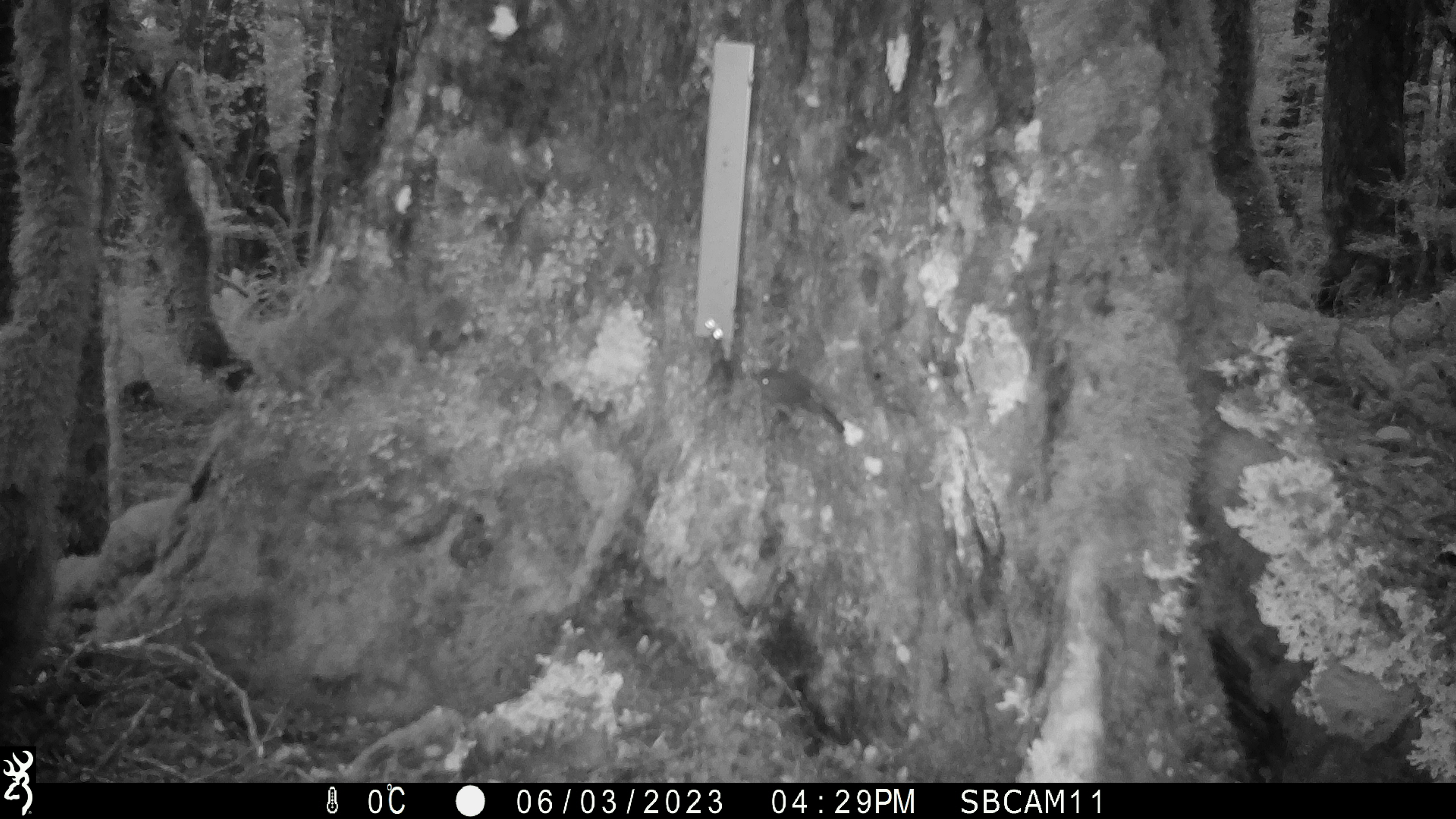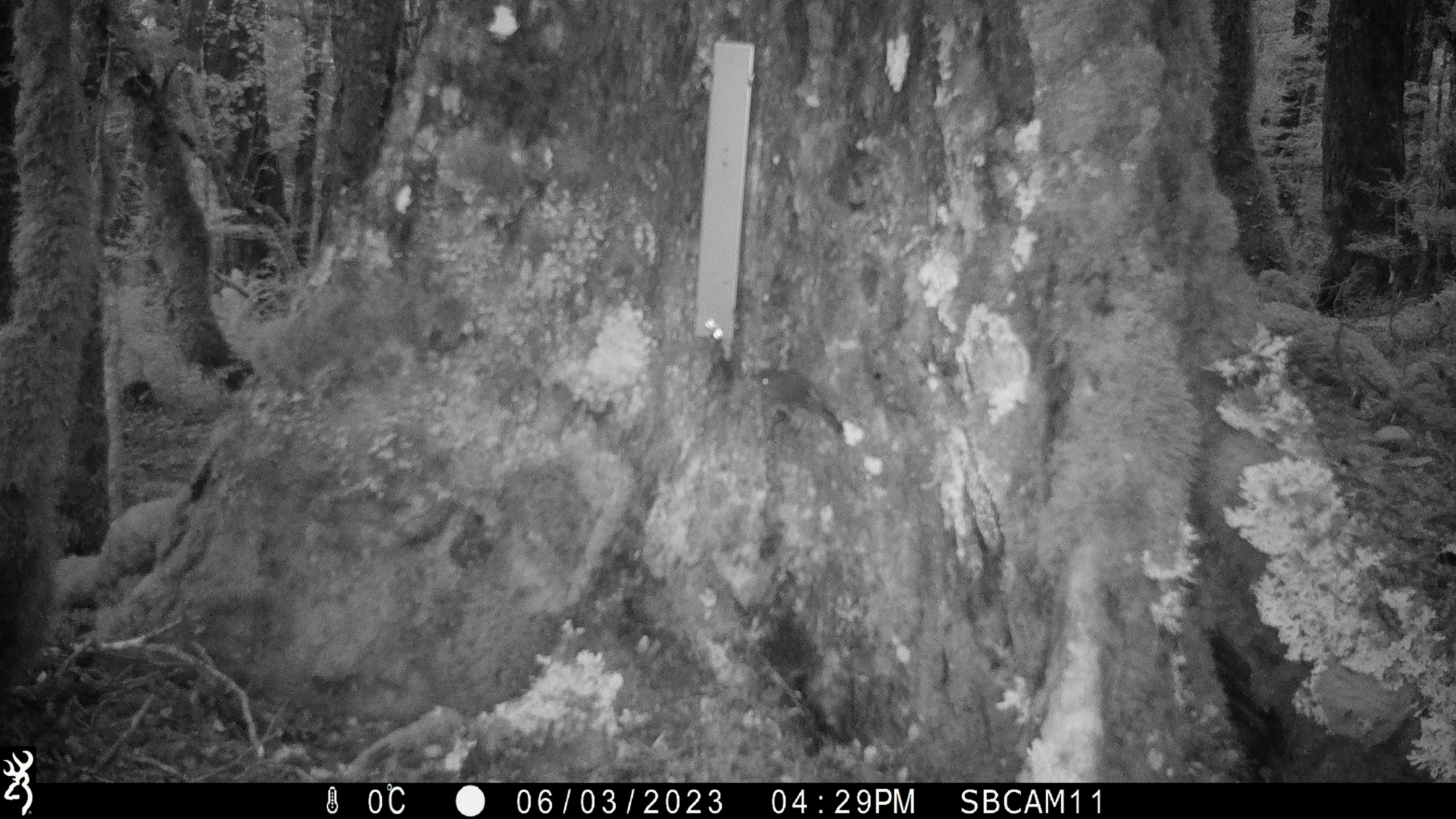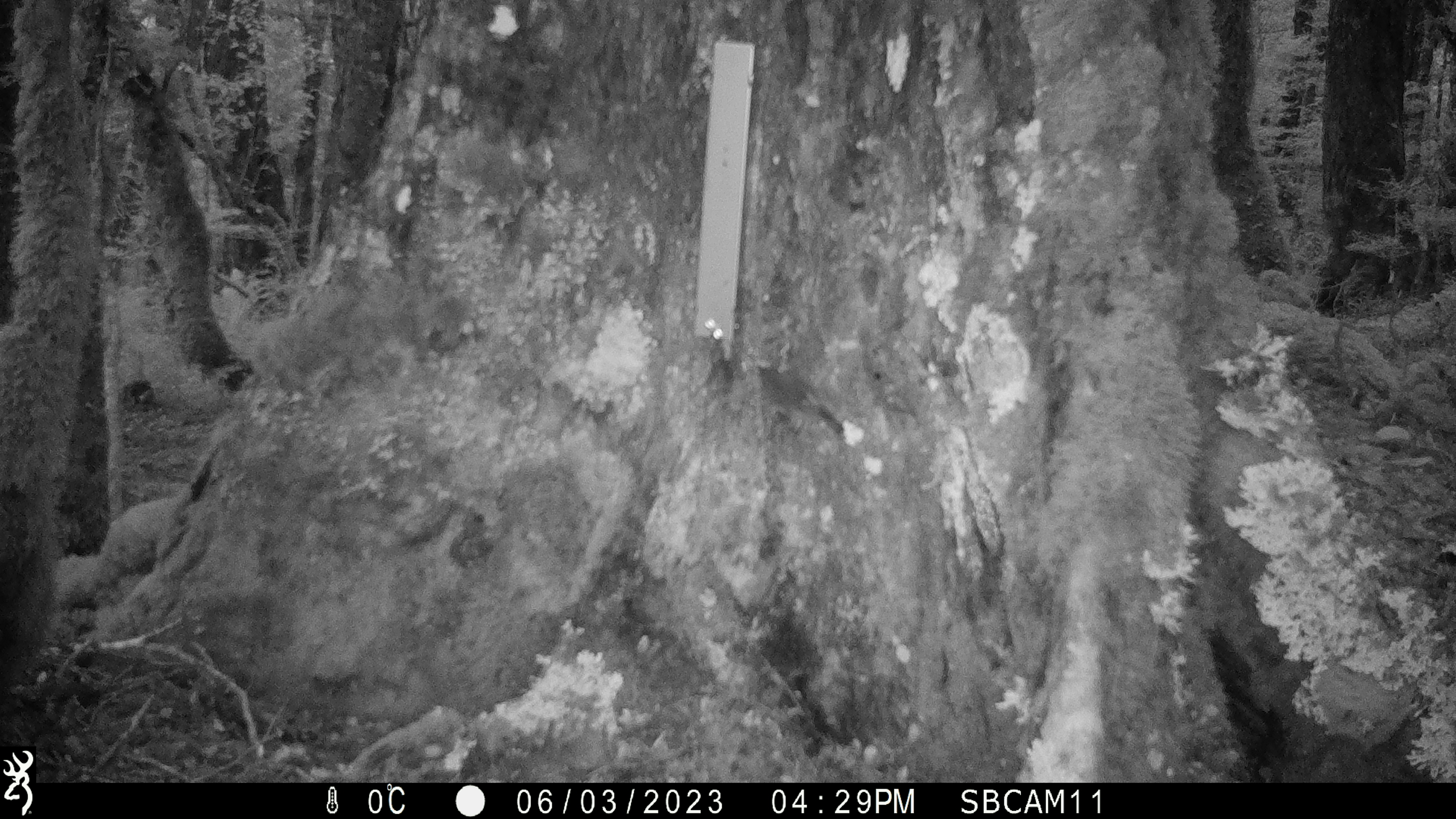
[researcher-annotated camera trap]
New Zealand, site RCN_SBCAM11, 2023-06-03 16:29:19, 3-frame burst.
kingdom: Animalia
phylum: Chordata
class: Aves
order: Passeriformes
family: Petroicidae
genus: Petroica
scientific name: Petroica australis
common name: new zealand robin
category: robin